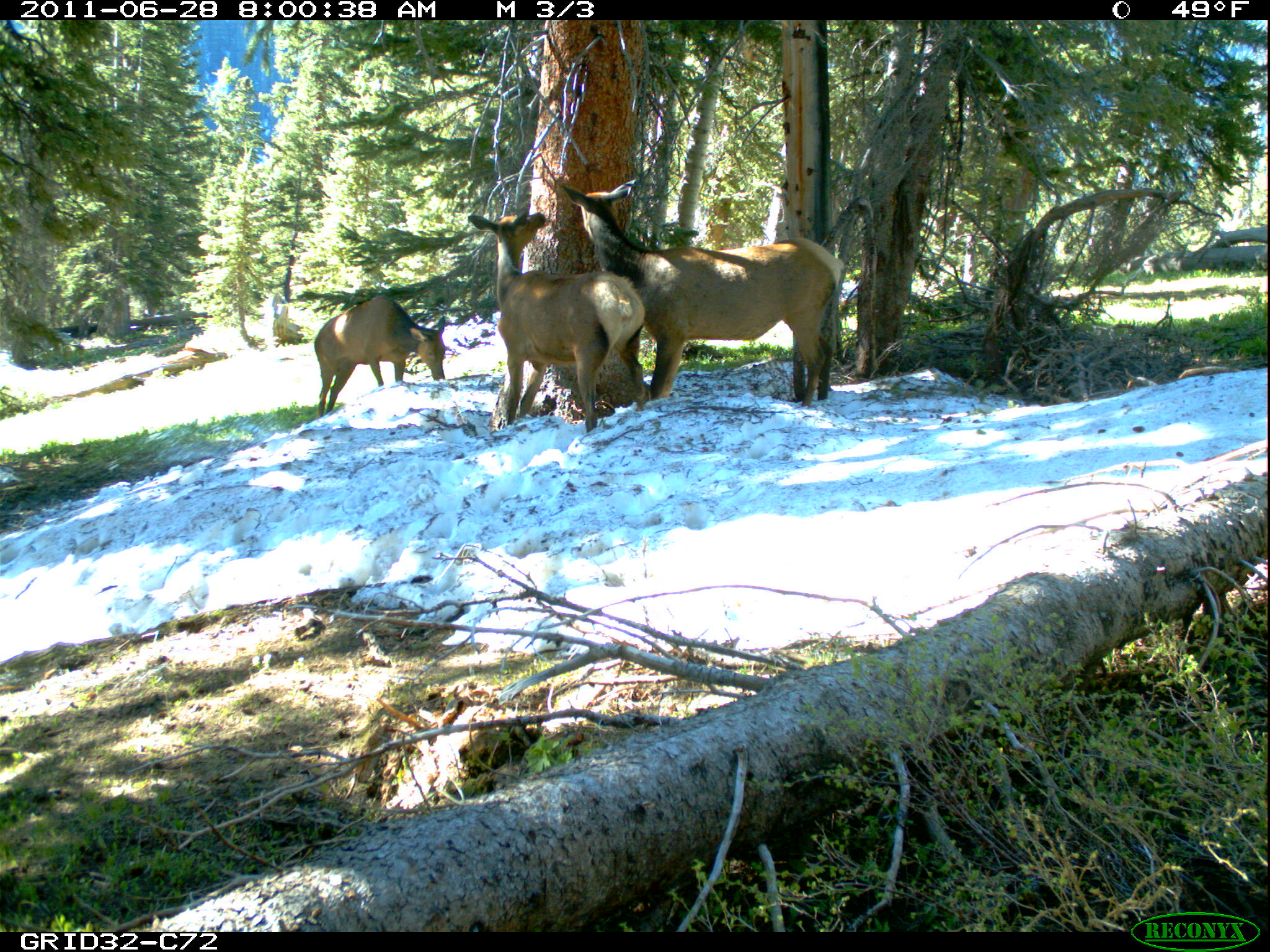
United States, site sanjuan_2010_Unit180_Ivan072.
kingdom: Animalia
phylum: Chordata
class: Mammalia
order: Artiodactyla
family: Cervidae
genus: Cervus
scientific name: Cervus elaphus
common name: red deer